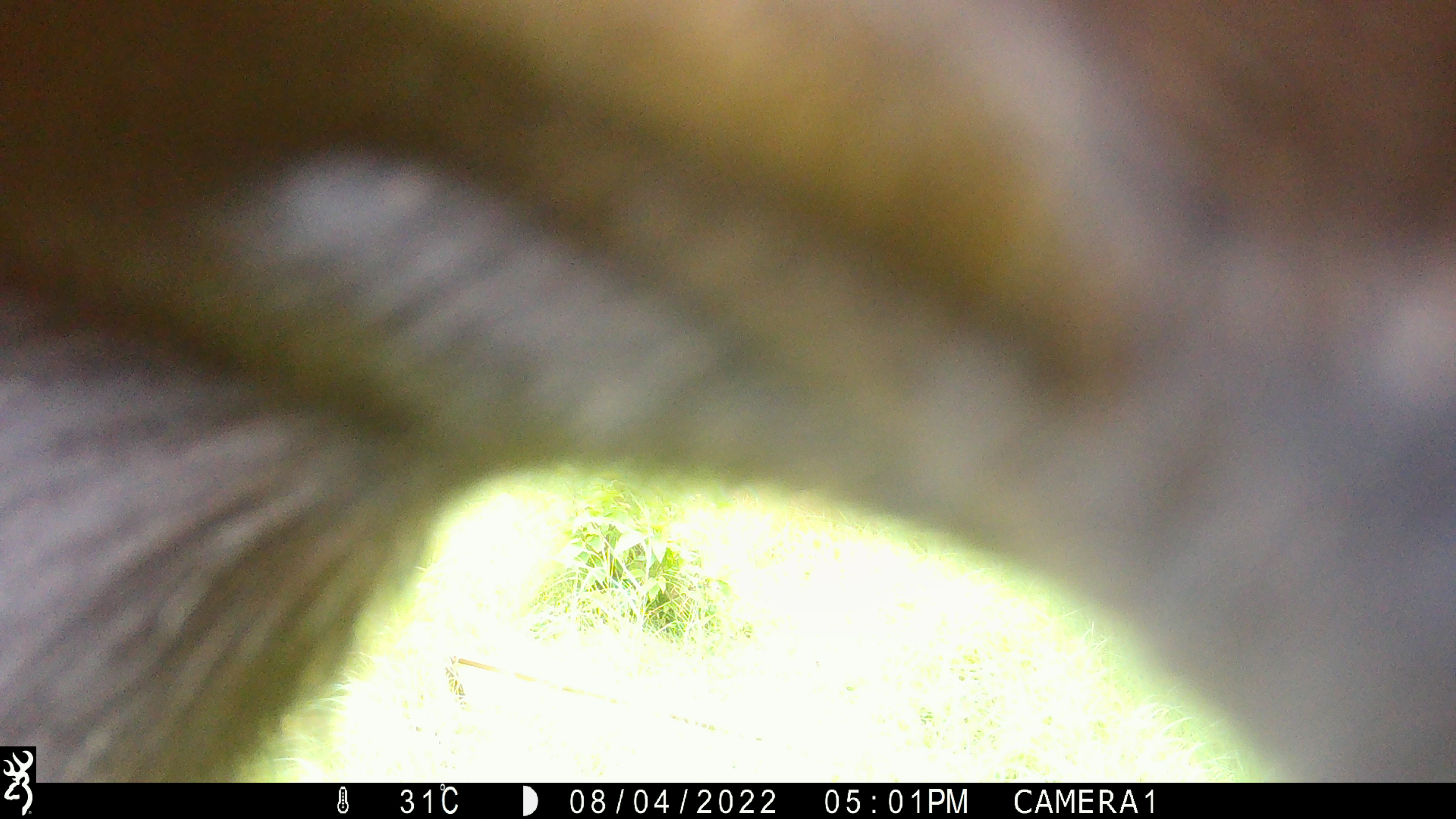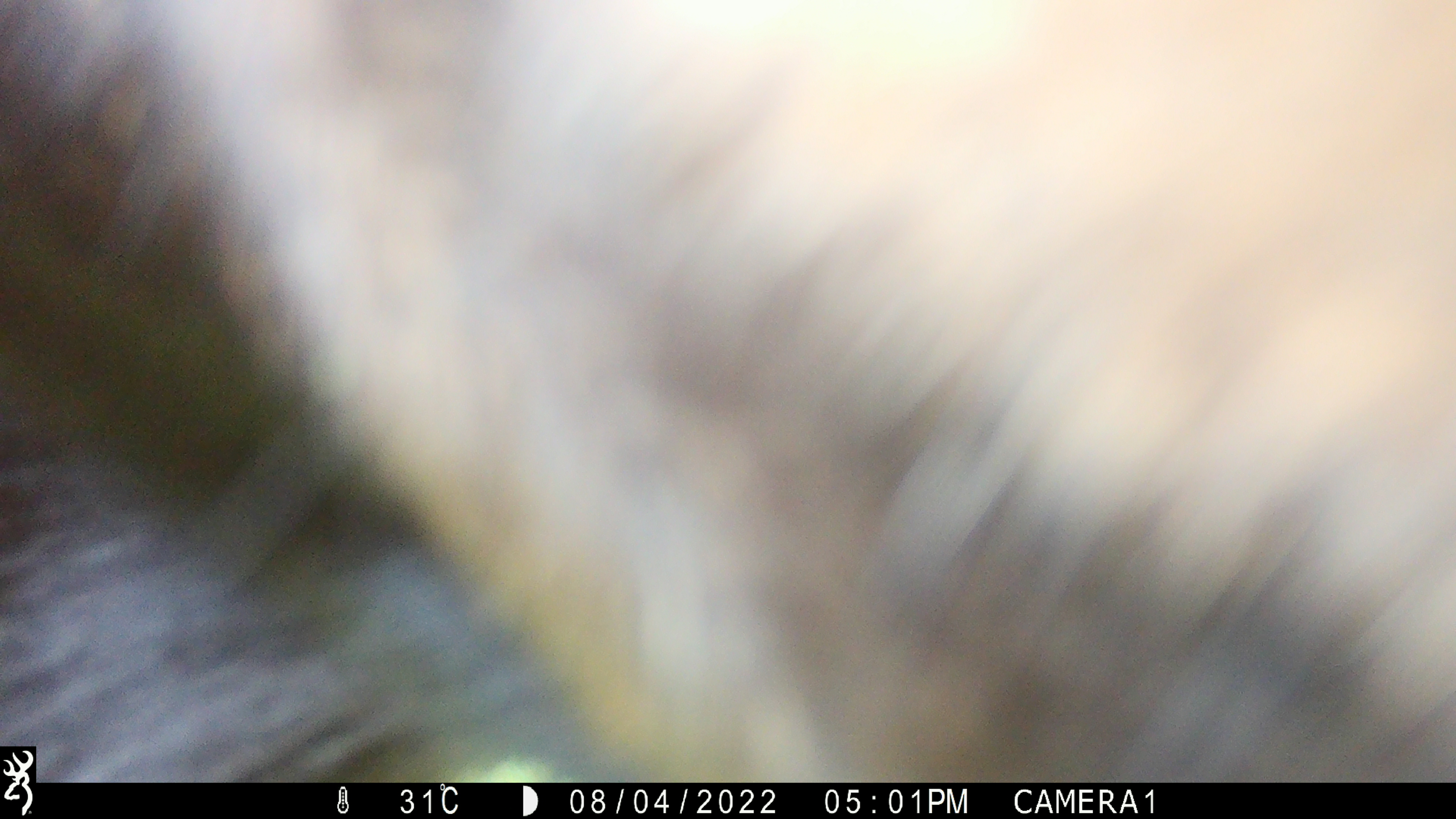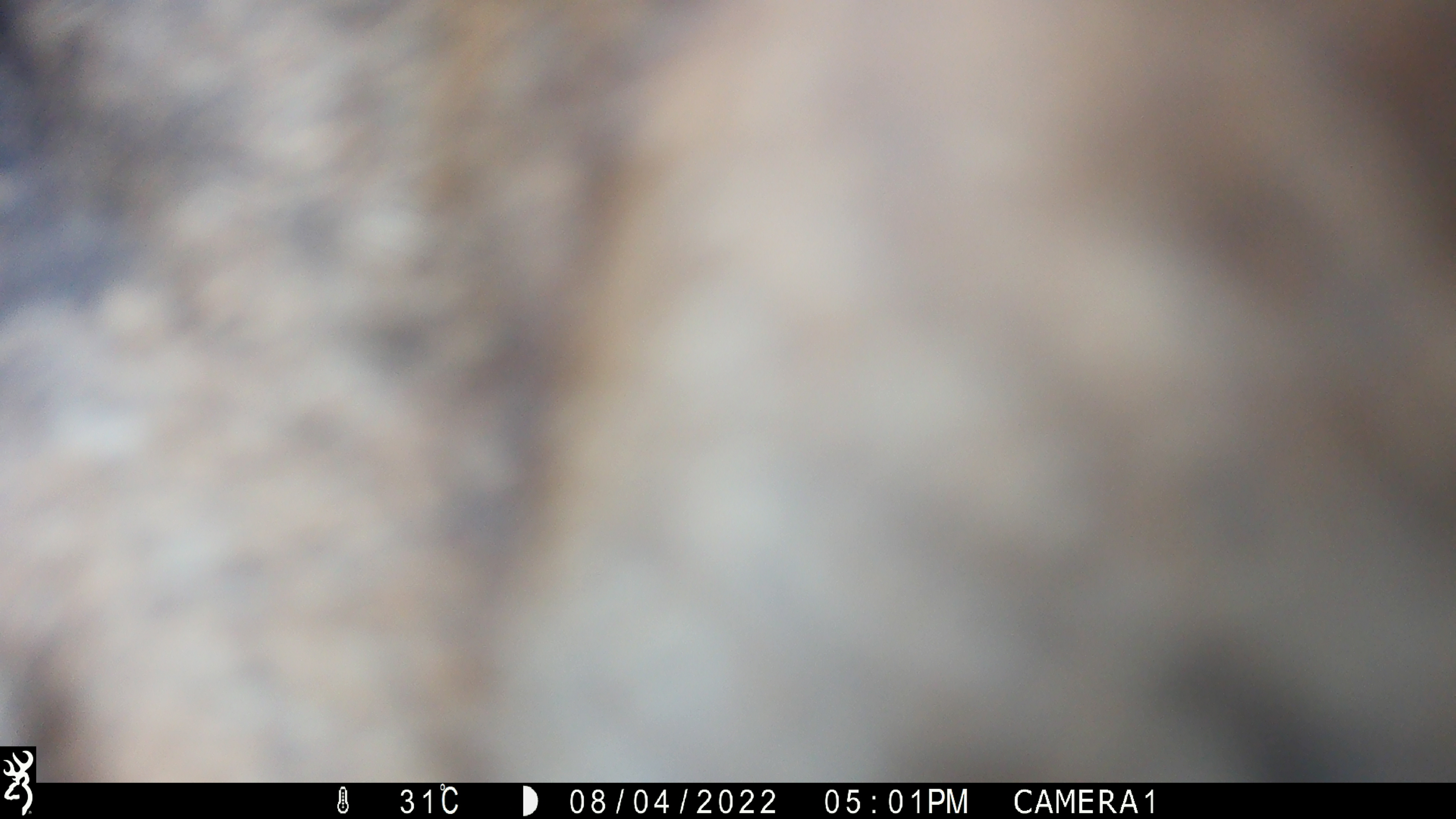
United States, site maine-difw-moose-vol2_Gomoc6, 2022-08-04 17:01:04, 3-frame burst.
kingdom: Animalia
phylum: Chordata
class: Mammalia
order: Artiodactyla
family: Cervidae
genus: Alces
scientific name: Alces alces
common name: moose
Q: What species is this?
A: Moose (Alces alces).